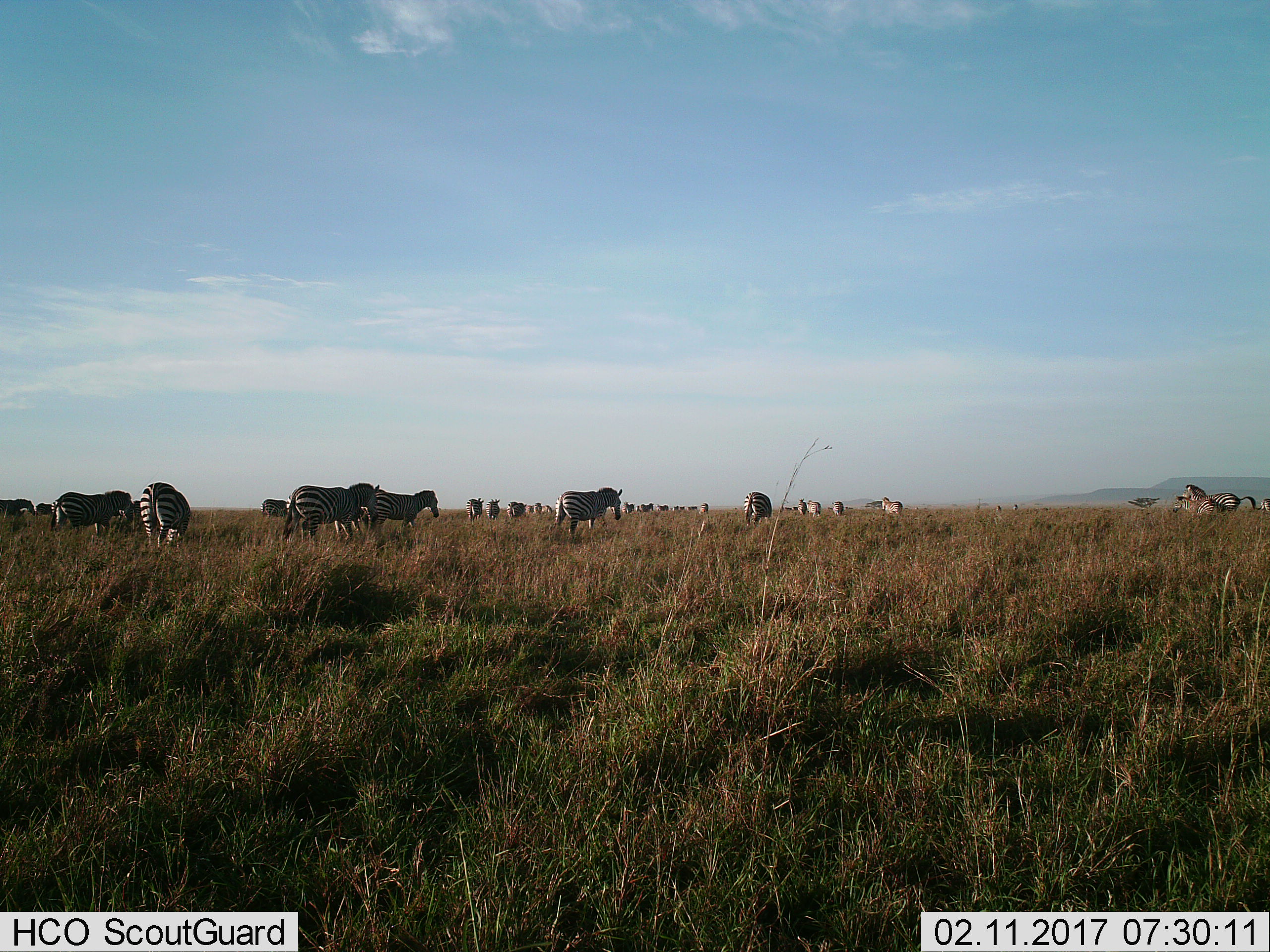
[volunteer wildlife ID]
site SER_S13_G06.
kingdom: Animalia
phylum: Chordata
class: Mammalia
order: Perissodactyla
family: Equidae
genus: Equus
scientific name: Equus quagga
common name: plains zebra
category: zebraplains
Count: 11-50.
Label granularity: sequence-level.